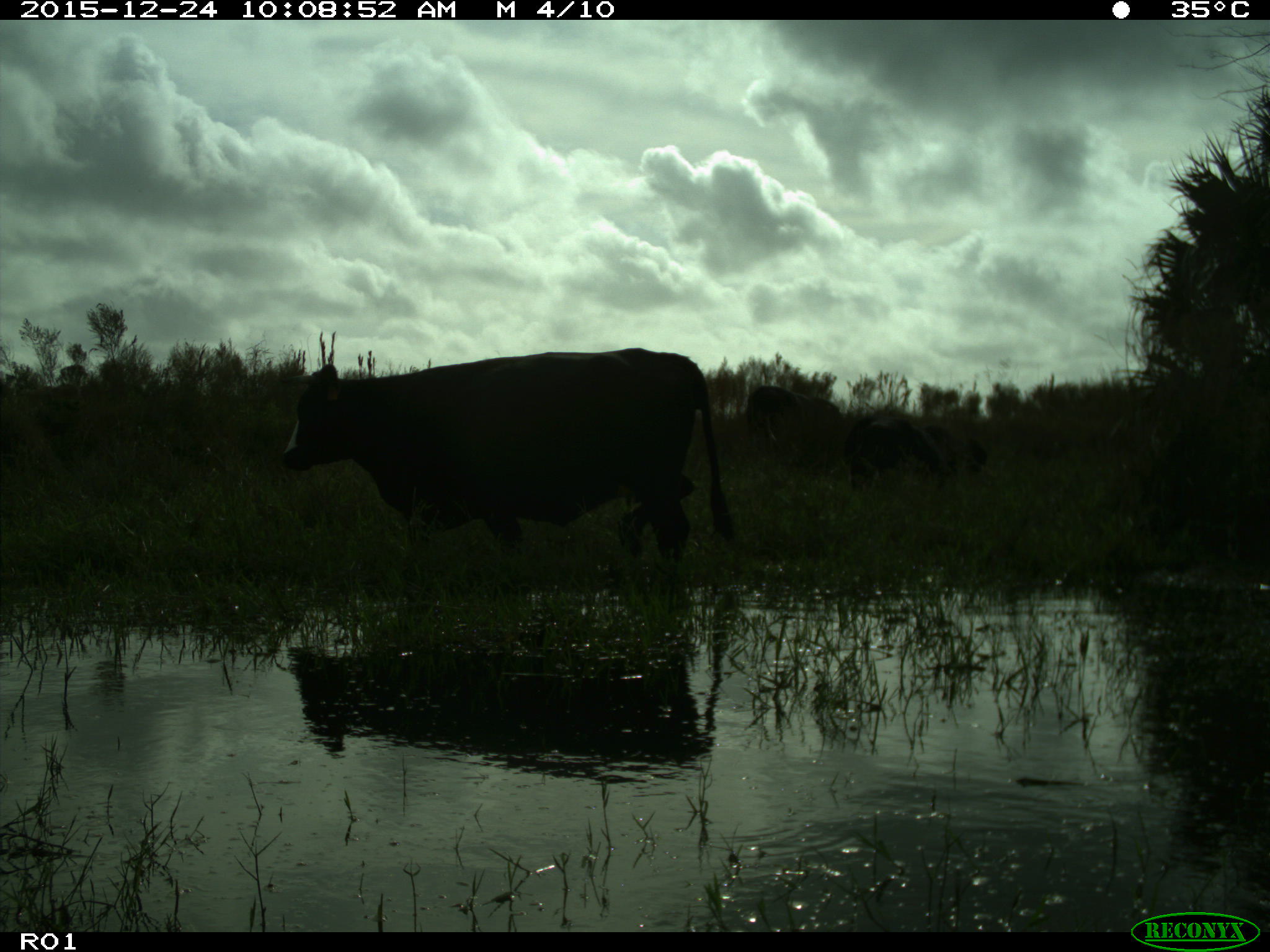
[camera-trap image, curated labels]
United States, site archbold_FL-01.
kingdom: Animalia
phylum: Chordata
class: Mammalia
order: Artiodactyla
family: Bovidae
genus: Bos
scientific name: Bos taurus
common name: domestic cow